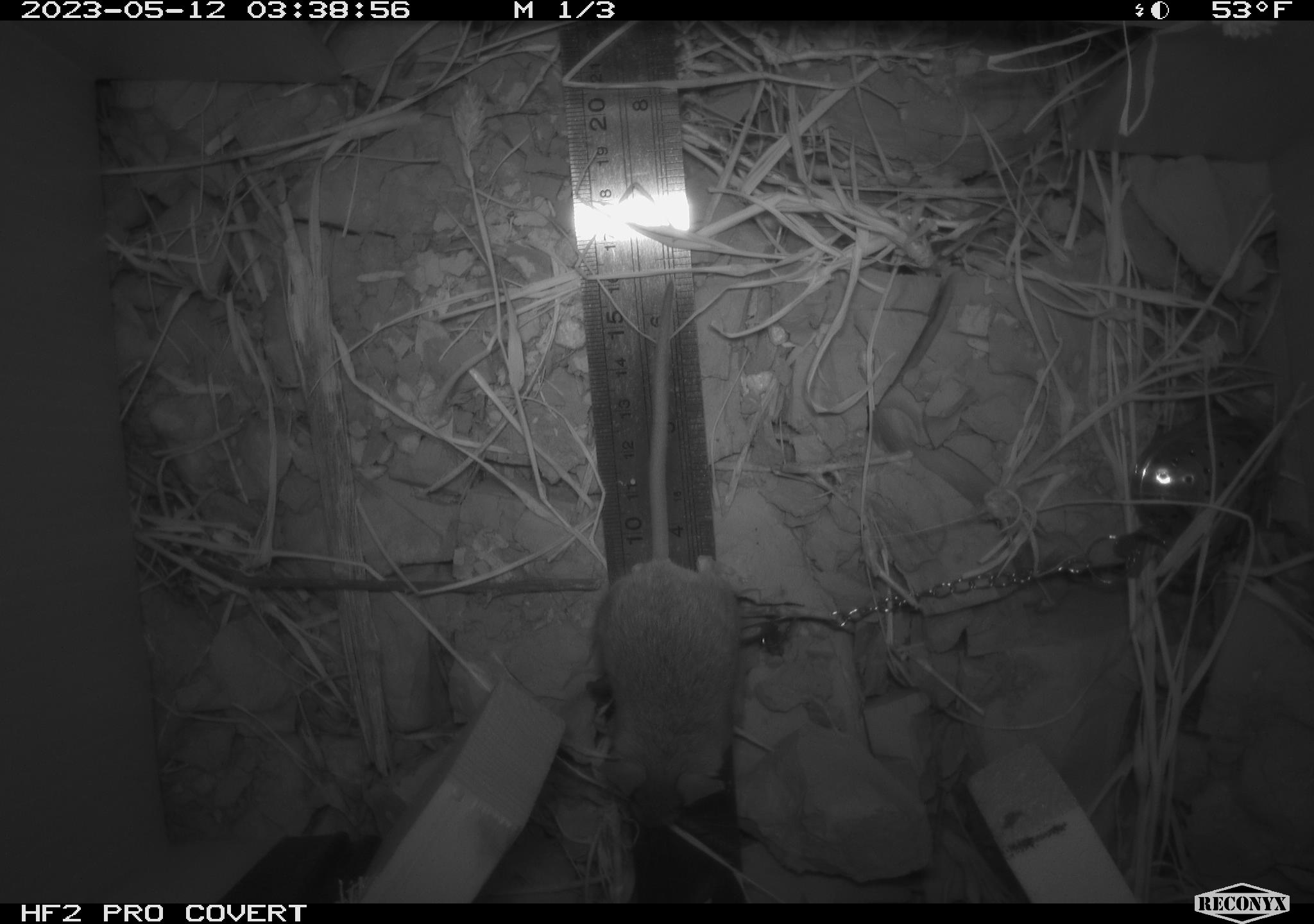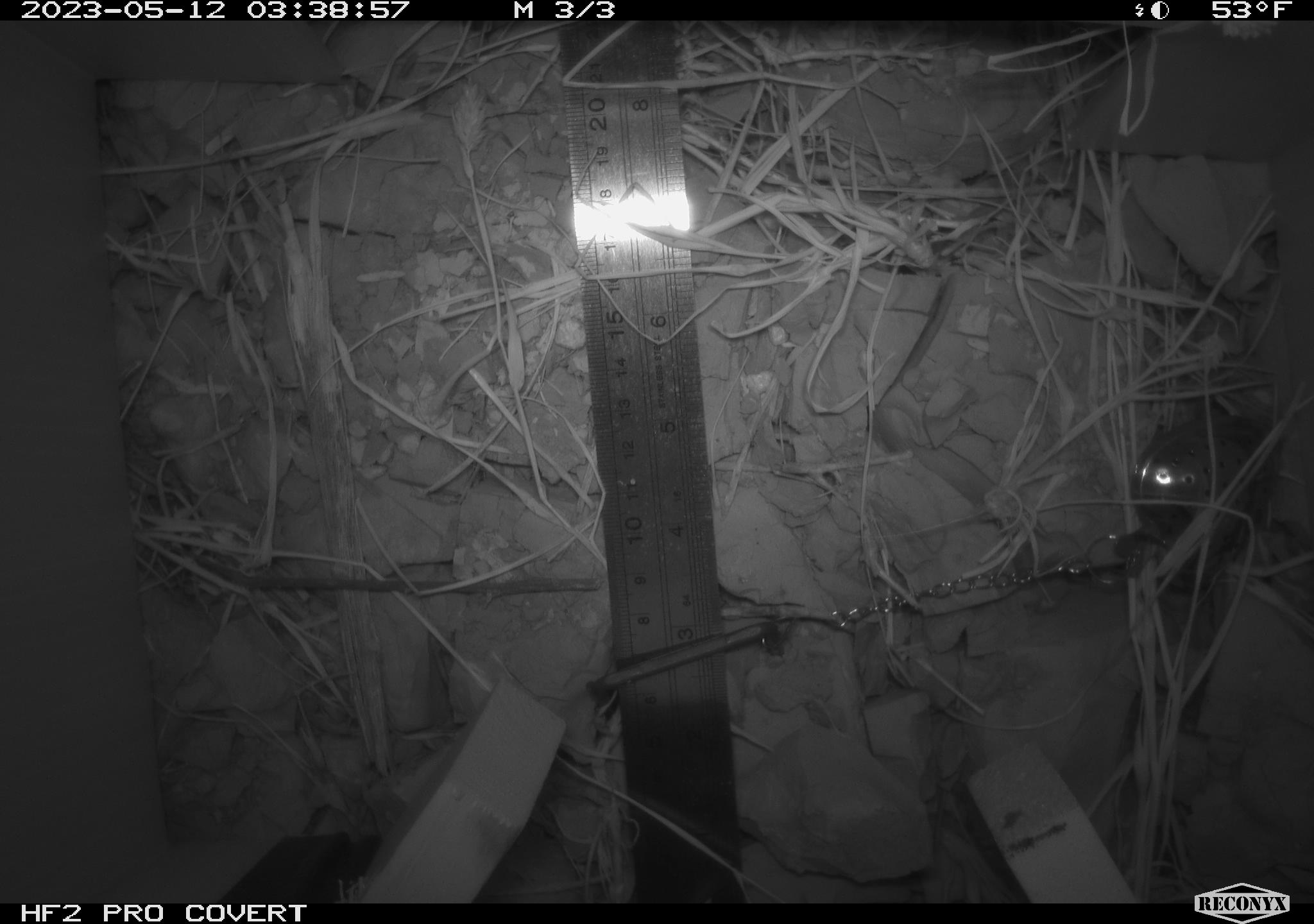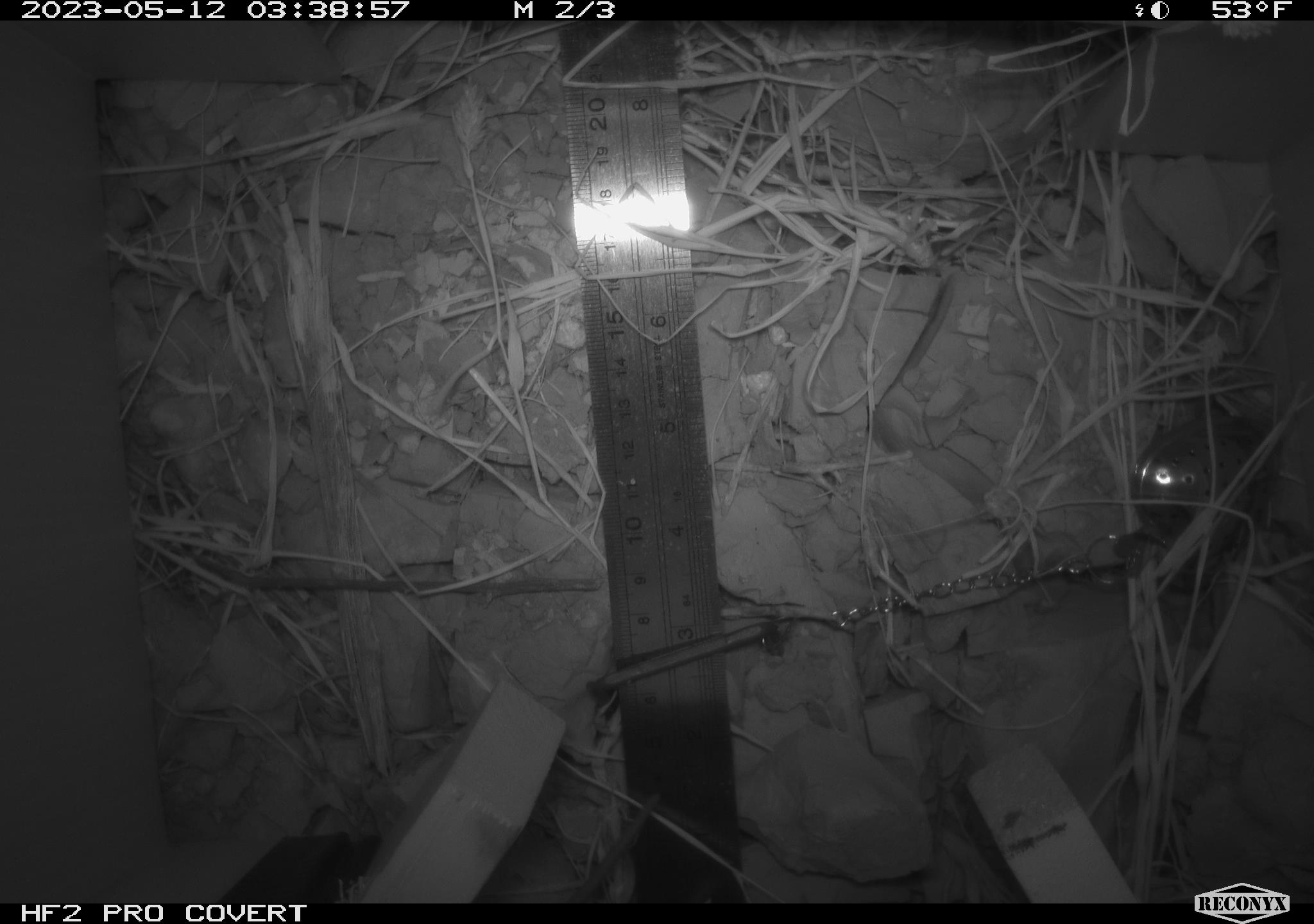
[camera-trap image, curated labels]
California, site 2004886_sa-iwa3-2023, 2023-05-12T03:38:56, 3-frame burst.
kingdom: Animalia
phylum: Chordata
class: Mammalia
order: Rodentia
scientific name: Rodentia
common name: mouse species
Mouse species (Rodentia).